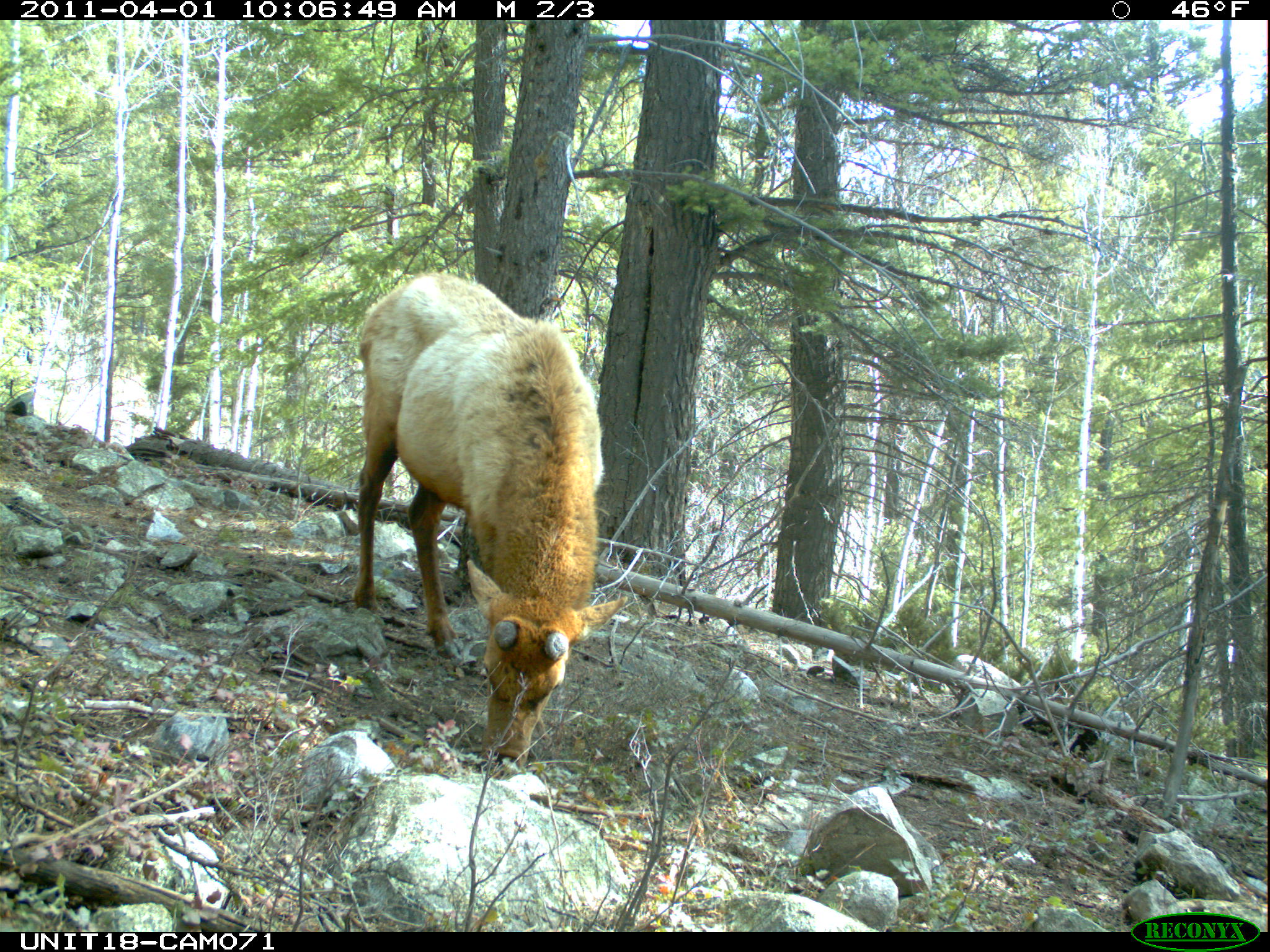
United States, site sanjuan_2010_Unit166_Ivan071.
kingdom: Animalia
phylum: Chordata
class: Mammalia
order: Artiodactyla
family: Cervidae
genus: Cervus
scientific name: Cervus elaphus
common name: red deer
Cervus elaphus (red deer).